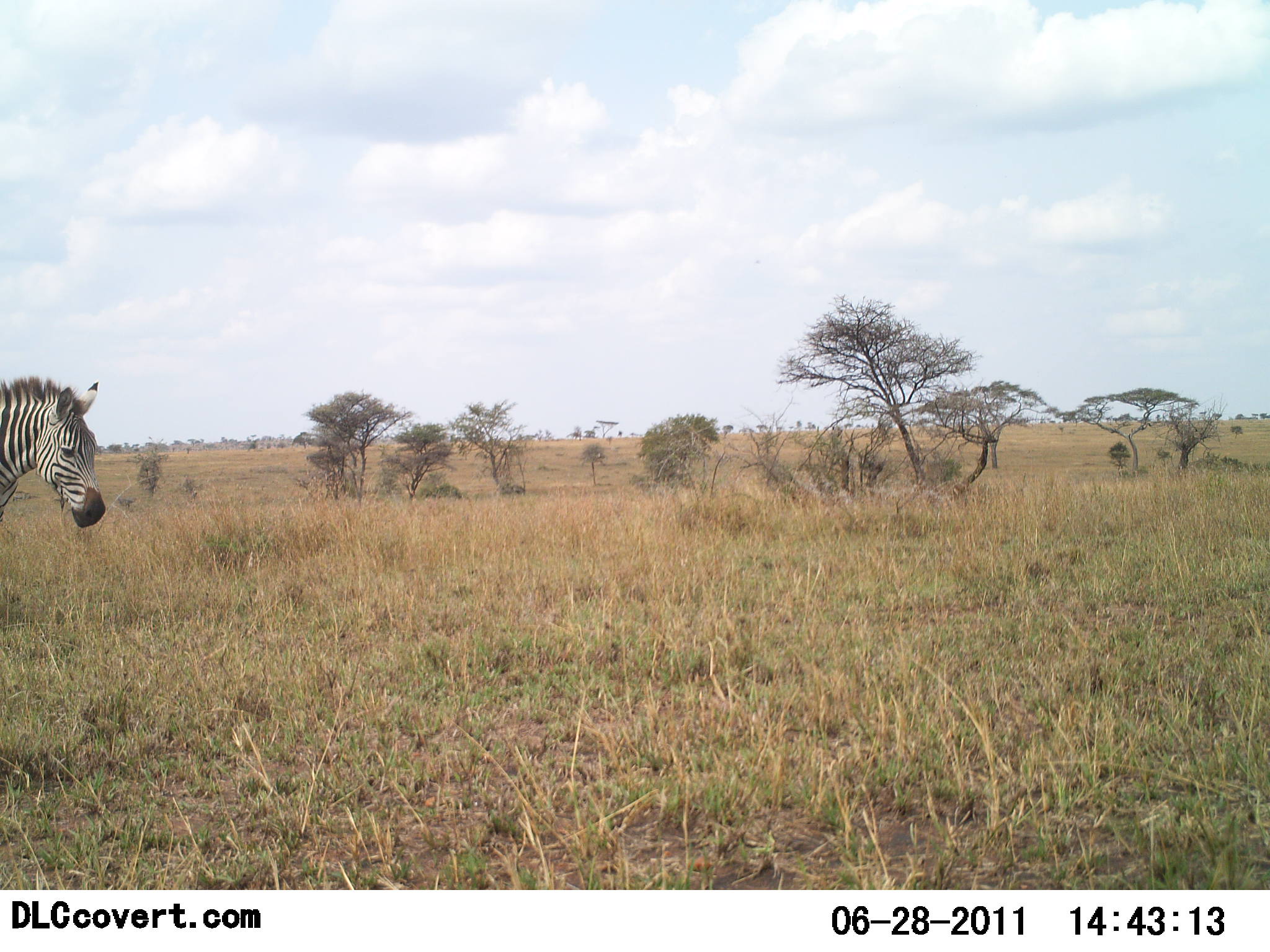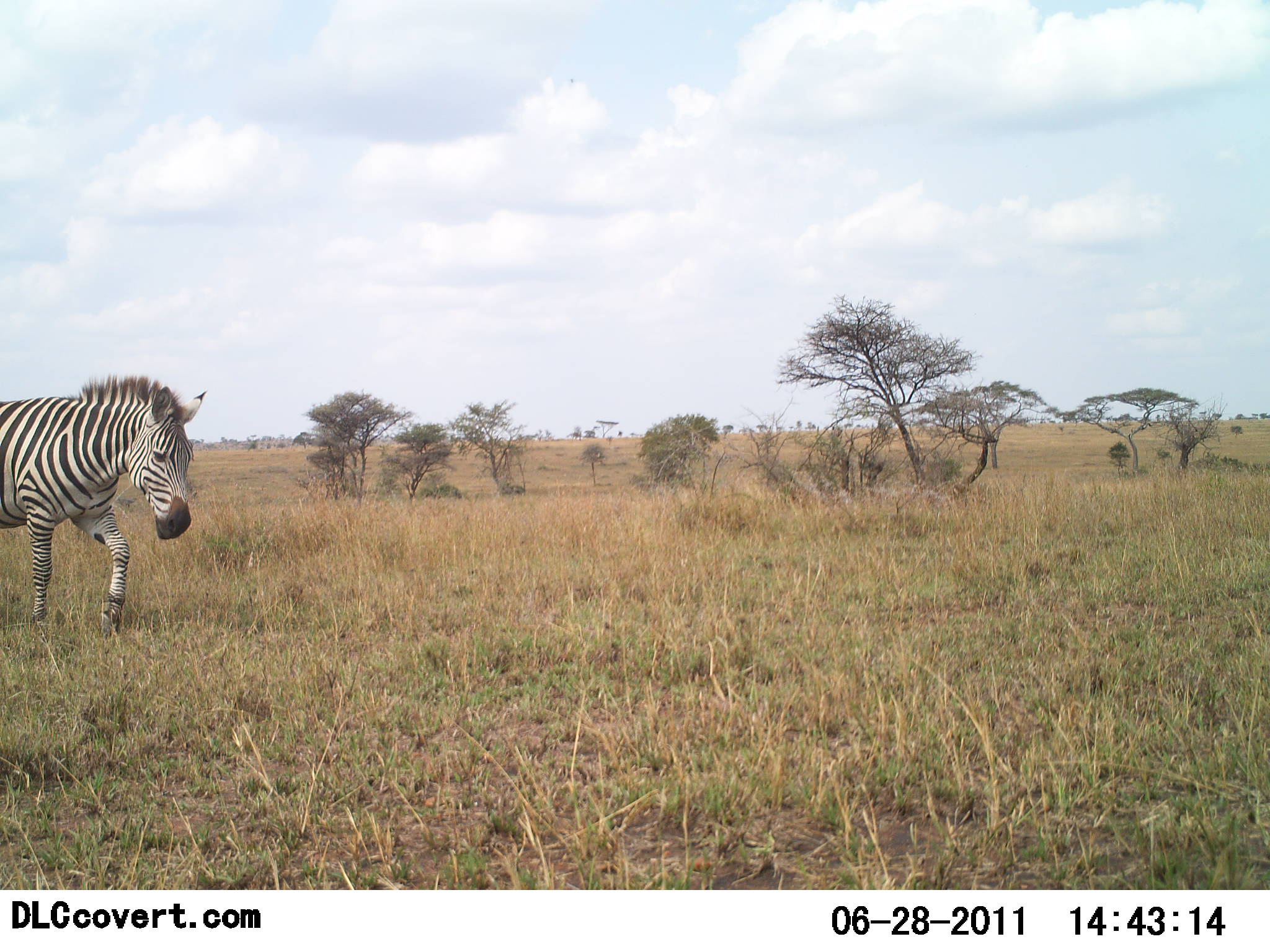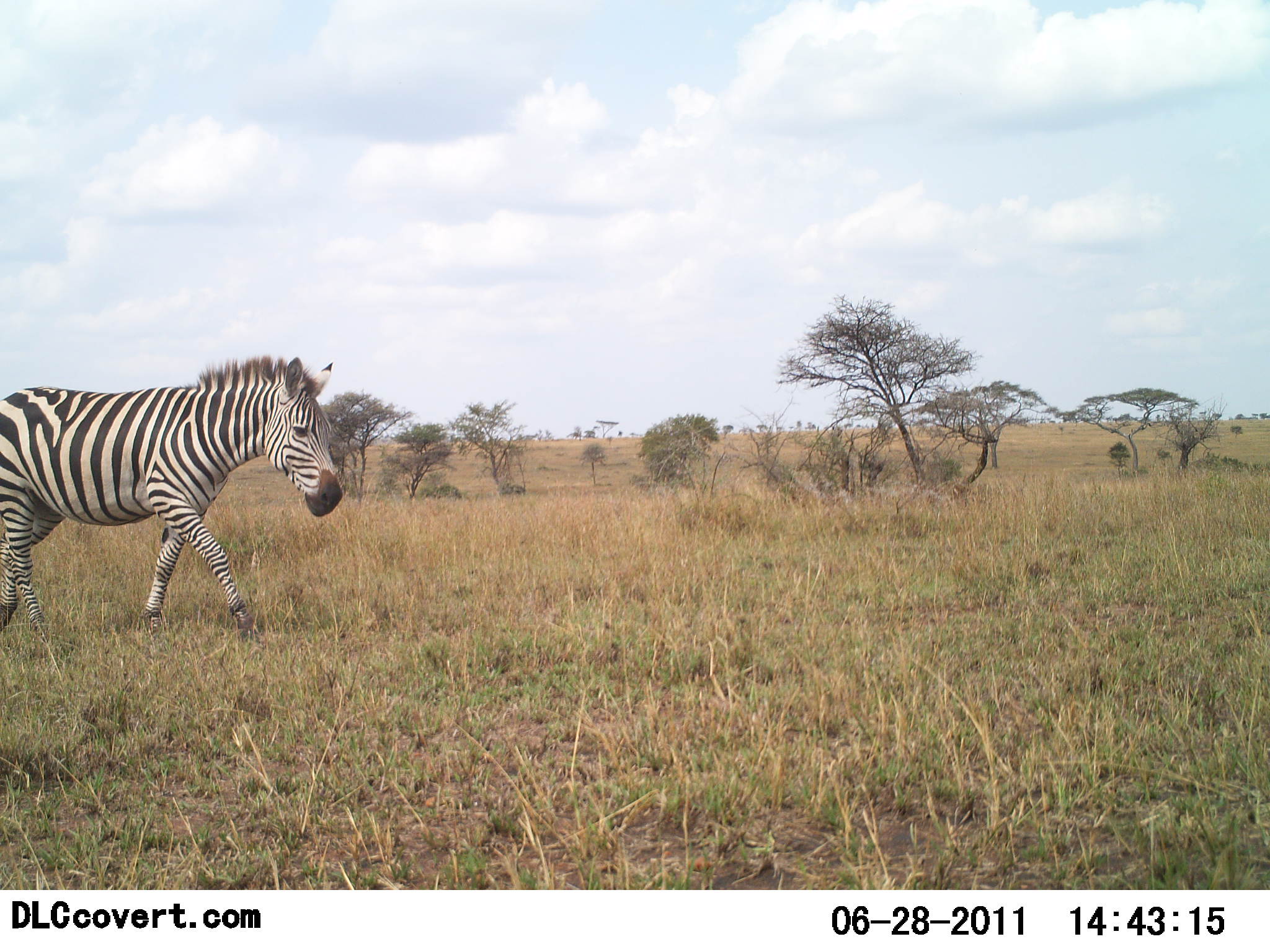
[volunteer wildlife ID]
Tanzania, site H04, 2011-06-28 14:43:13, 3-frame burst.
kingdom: Animalia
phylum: Chordata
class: Mammalia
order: Perissodactyla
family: Equidae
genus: Equus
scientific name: Equus quagga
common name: plains zebra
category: zebra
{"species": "zebra (plains zebra) (Equus quagga)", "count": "1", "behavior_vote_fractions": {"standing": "0%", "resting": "0%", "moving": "100%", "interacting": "0%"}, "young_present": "0%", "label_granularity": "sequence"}